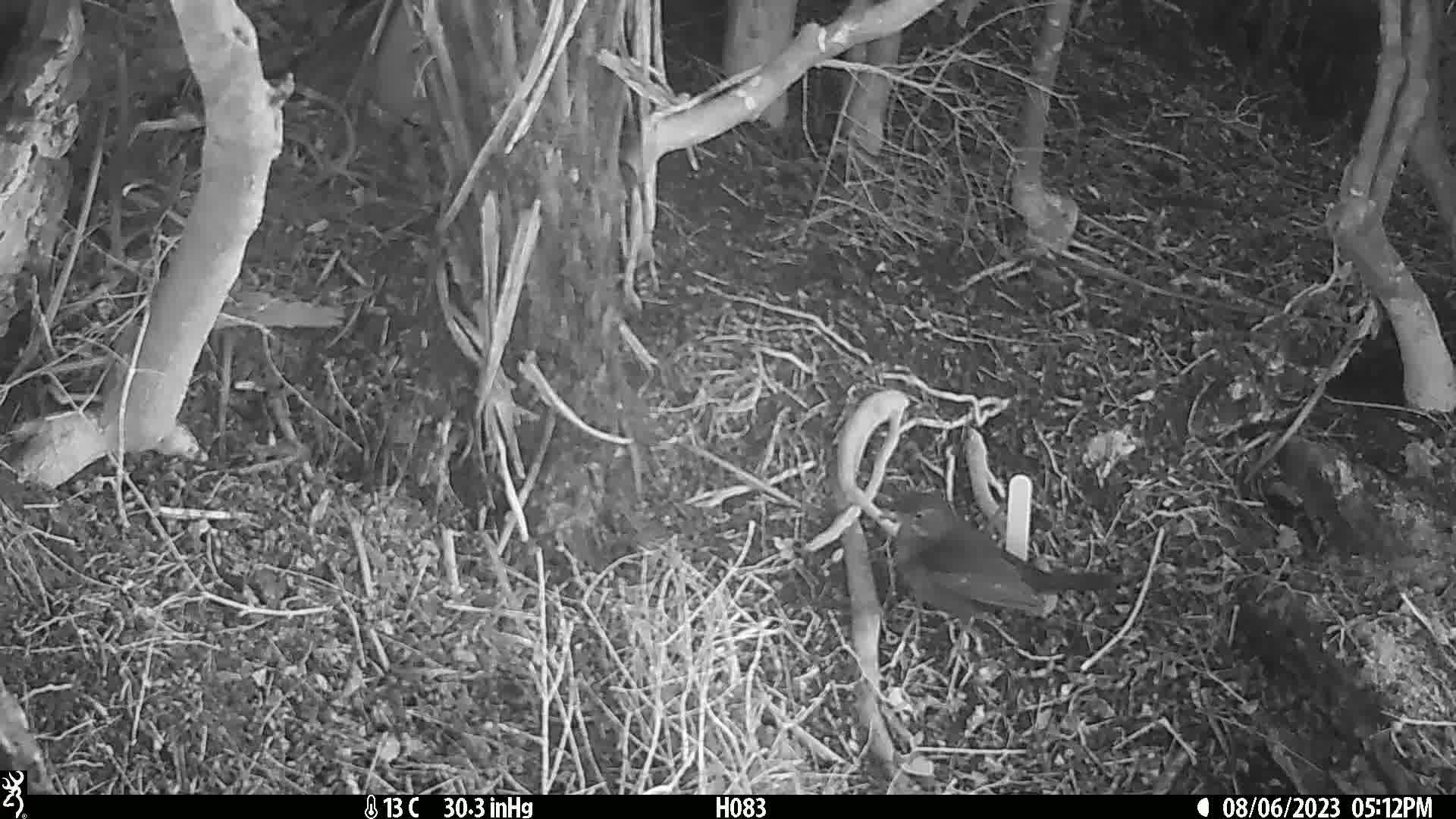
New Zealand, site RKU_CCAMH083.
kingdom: Animalia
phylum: Chordata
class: Aves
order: Passeriformes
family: Turdidae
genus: Turdus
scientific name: Turdus merula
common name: eurasian blackbird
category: blackbird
Blackbird (eurasian blackbird) (Turdus merula).